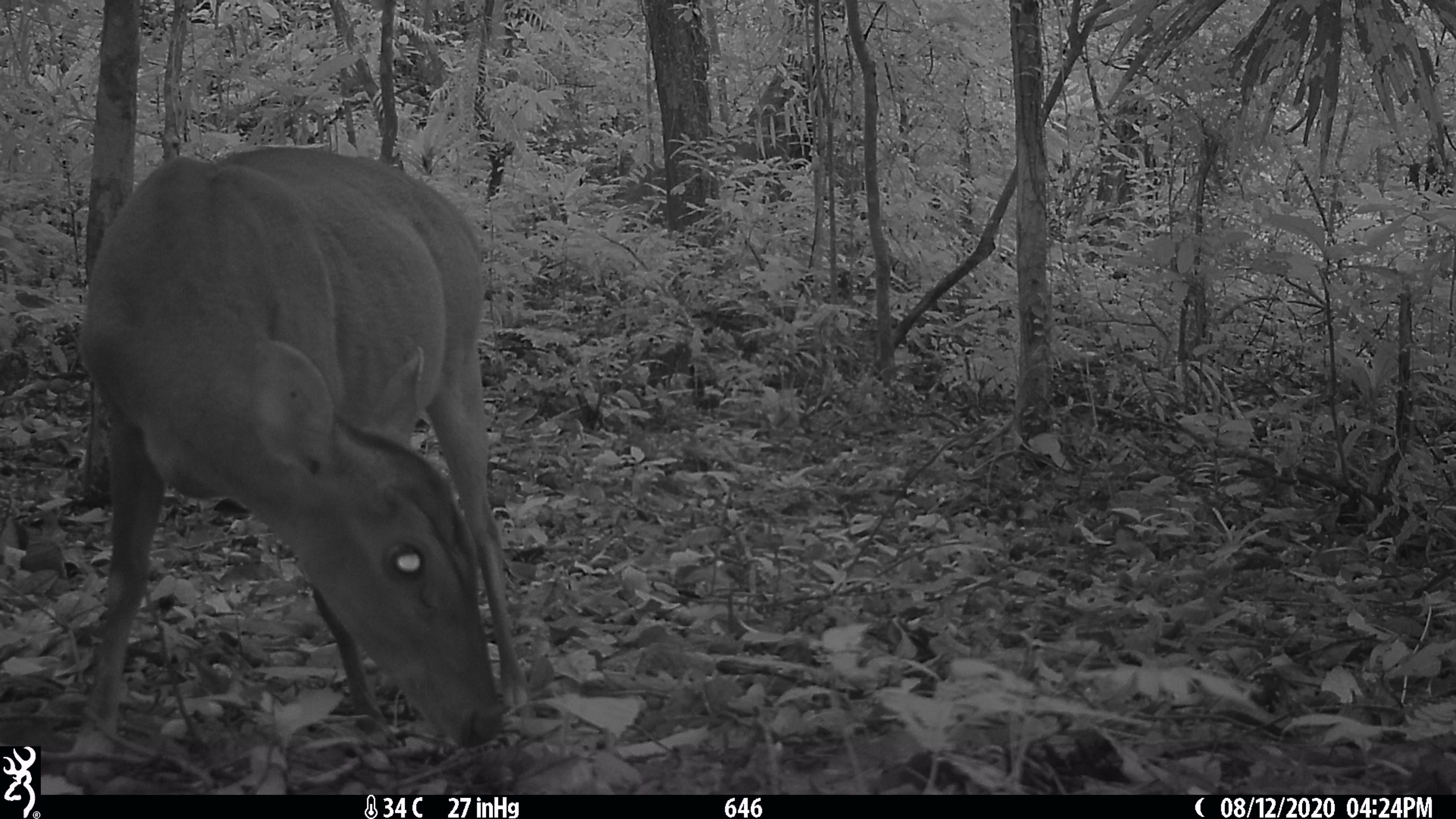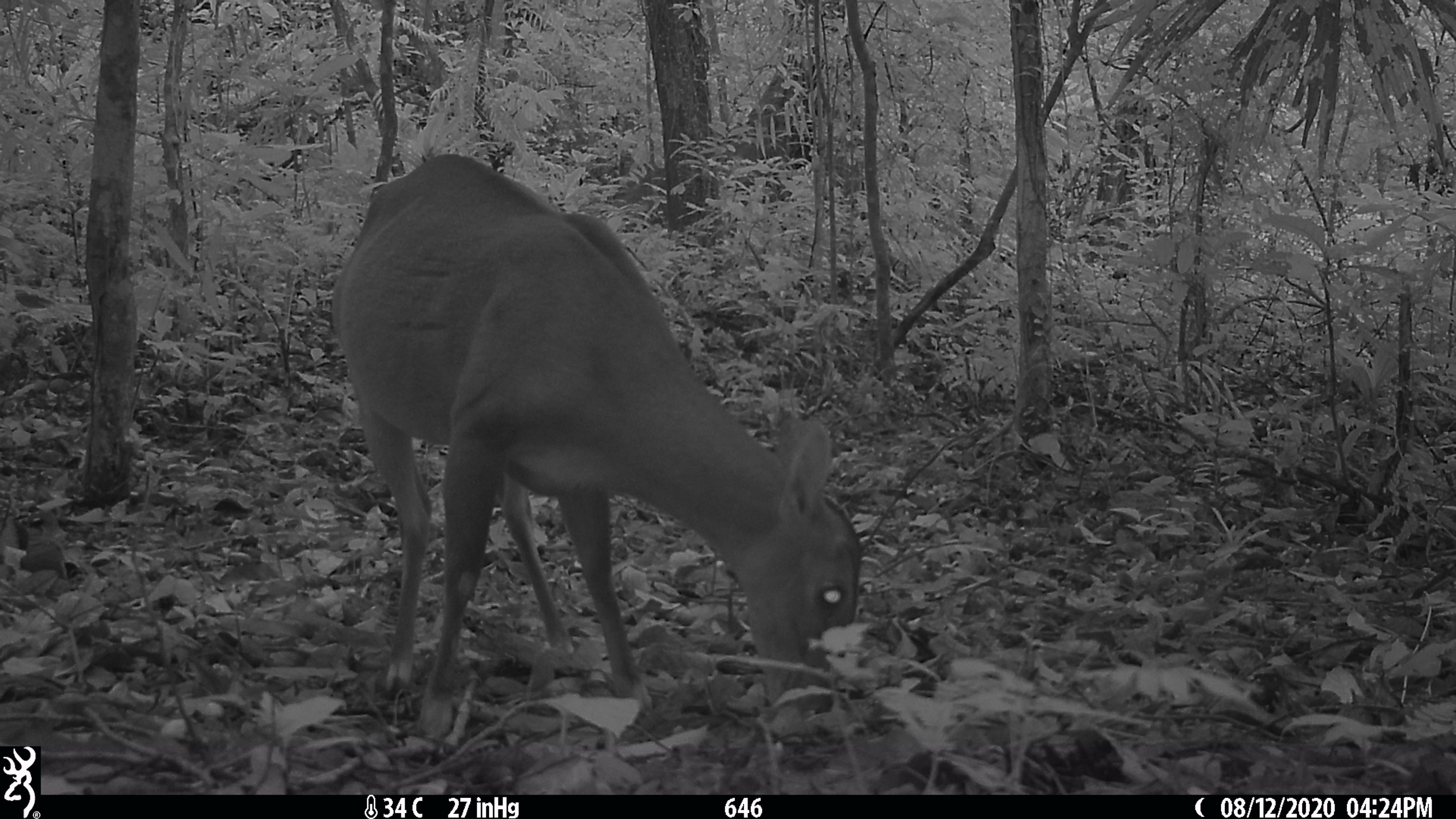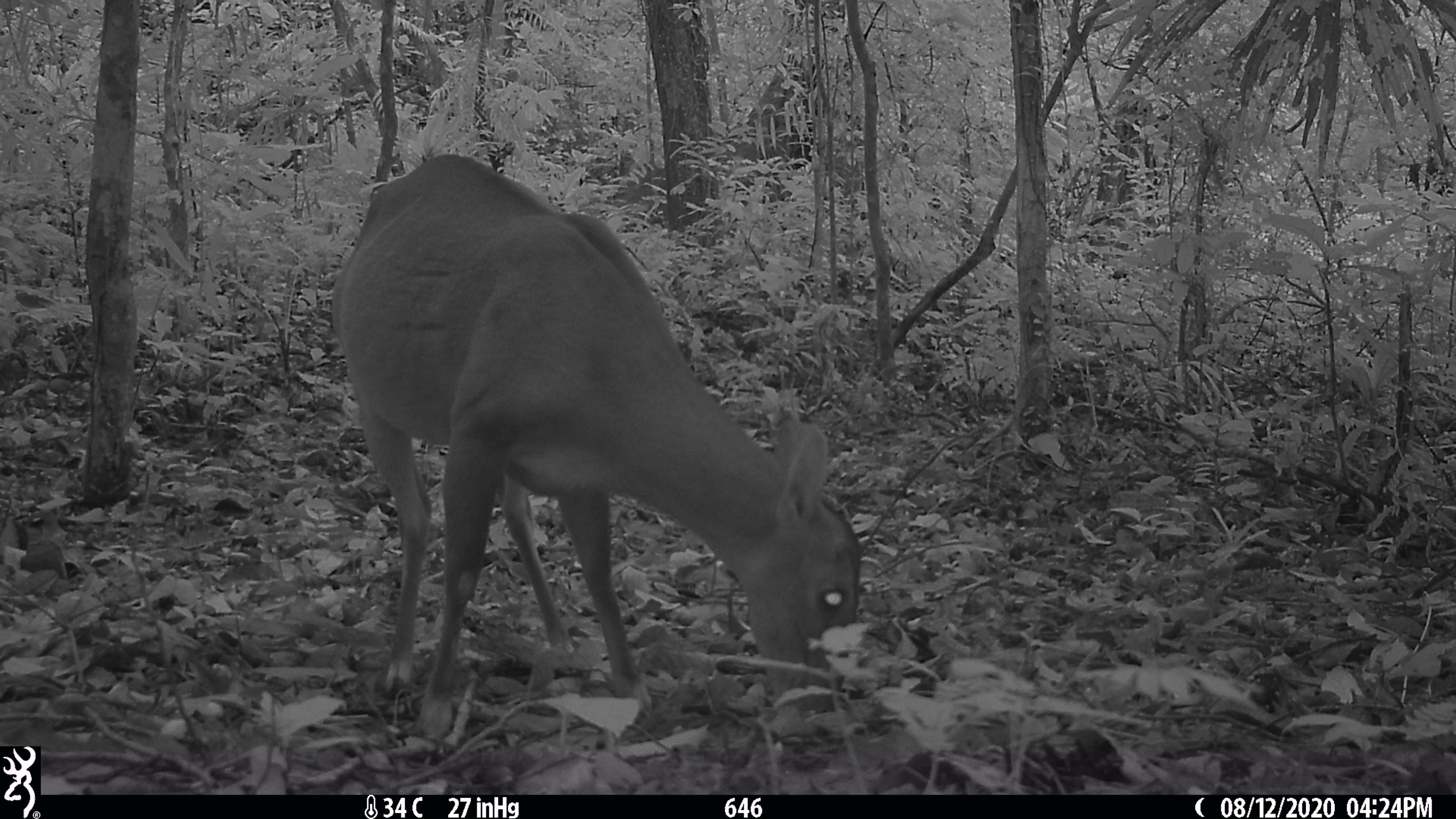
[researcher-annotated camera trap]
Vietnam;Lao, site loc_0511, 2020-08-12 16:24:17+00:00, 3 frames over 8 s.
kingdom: Animalia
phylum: Chordata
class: Mammalia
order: Artiodactyla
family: Cervidae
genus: Muntiacus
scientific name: Muntiacus vuquangensis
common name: large-antlered muntjac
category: large antlered muntjac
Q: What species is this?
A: Large antlered muntjac (large-antlered muntjac) (Muntiacus vuquangensis).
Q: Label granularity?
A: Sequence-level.